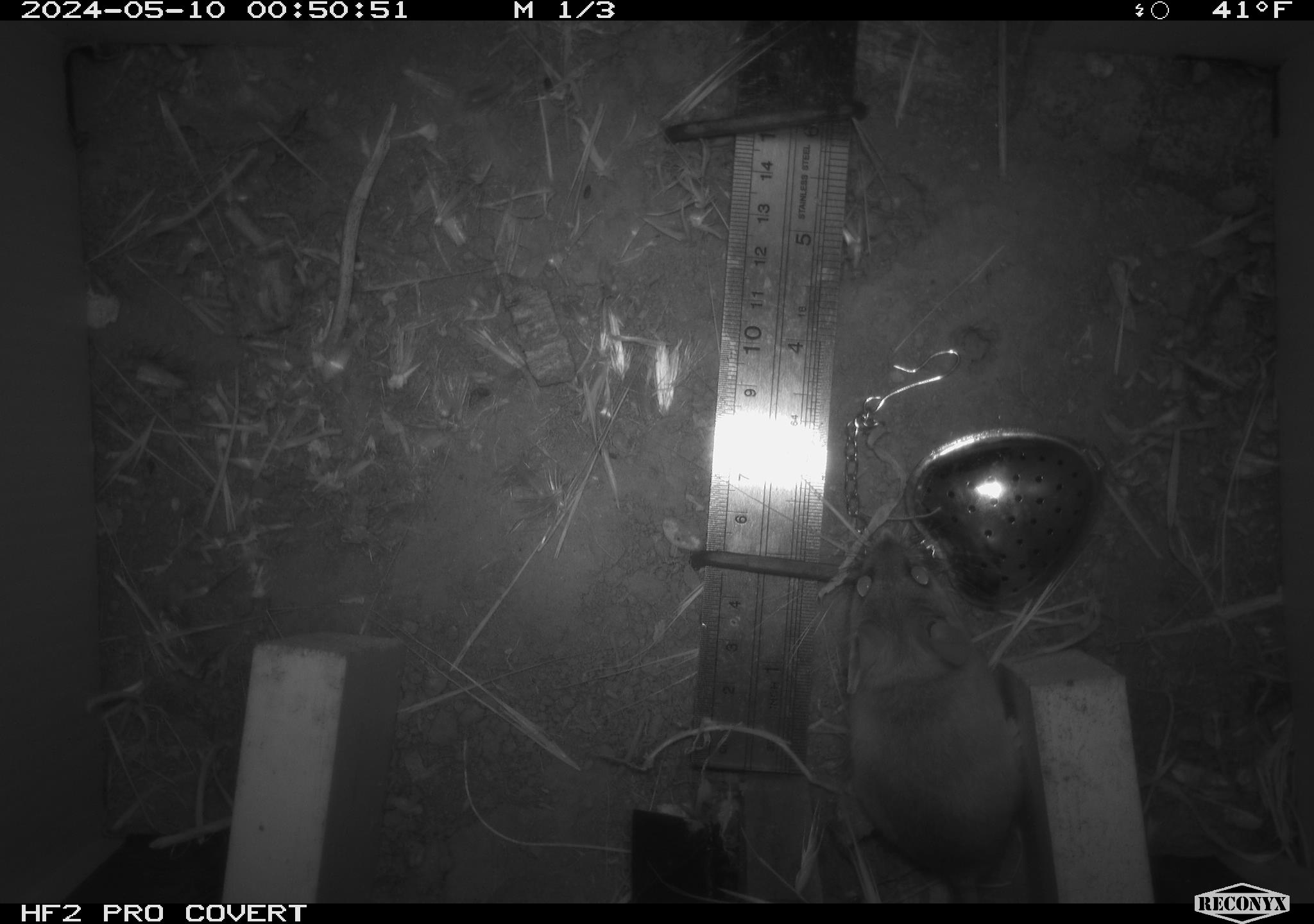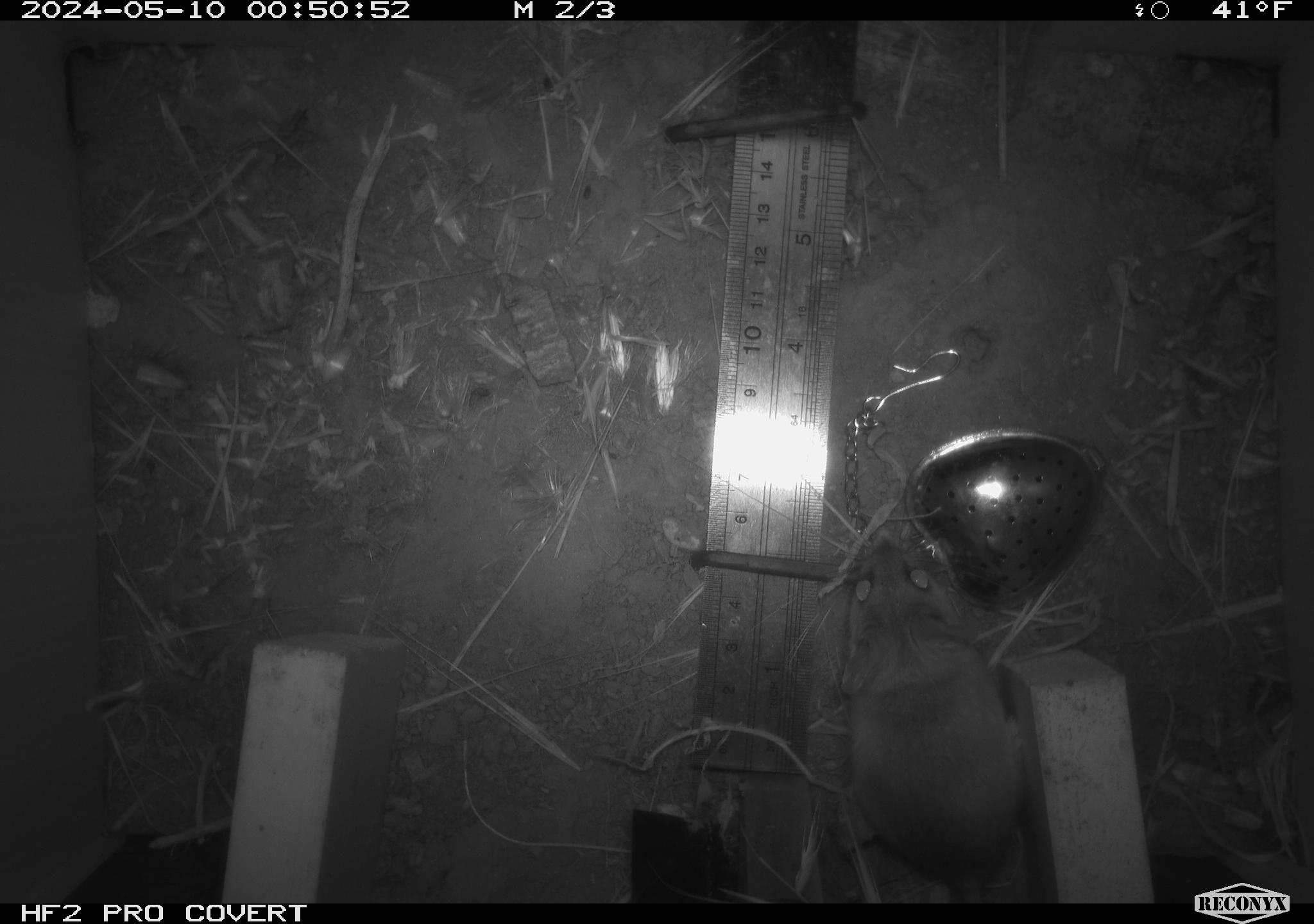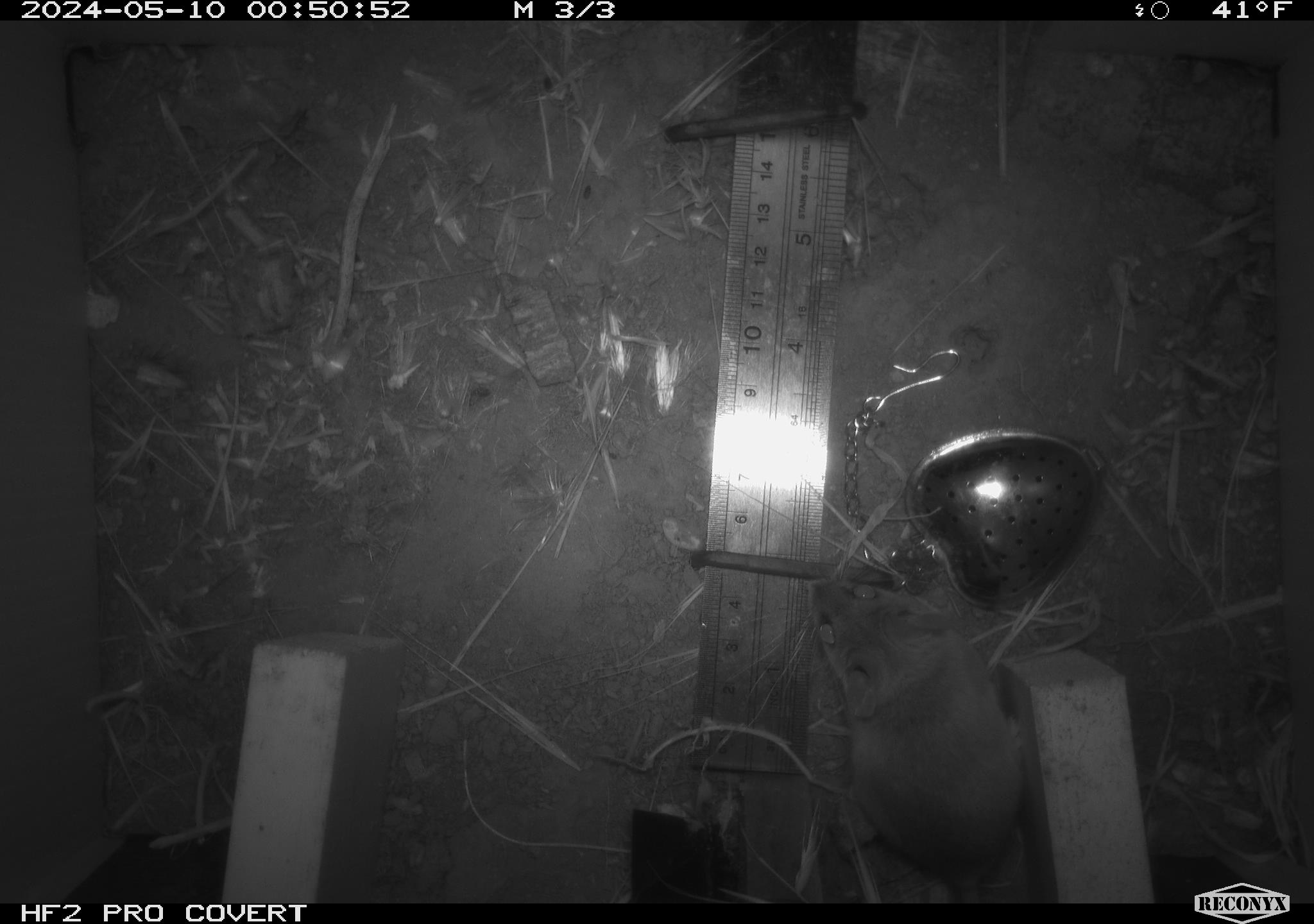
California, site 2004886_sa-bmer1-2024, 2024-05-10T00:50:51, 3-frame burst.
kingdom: Animalia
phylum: Chordata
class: Mammalia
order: Rodentia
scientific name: Rodentia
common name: mouse species